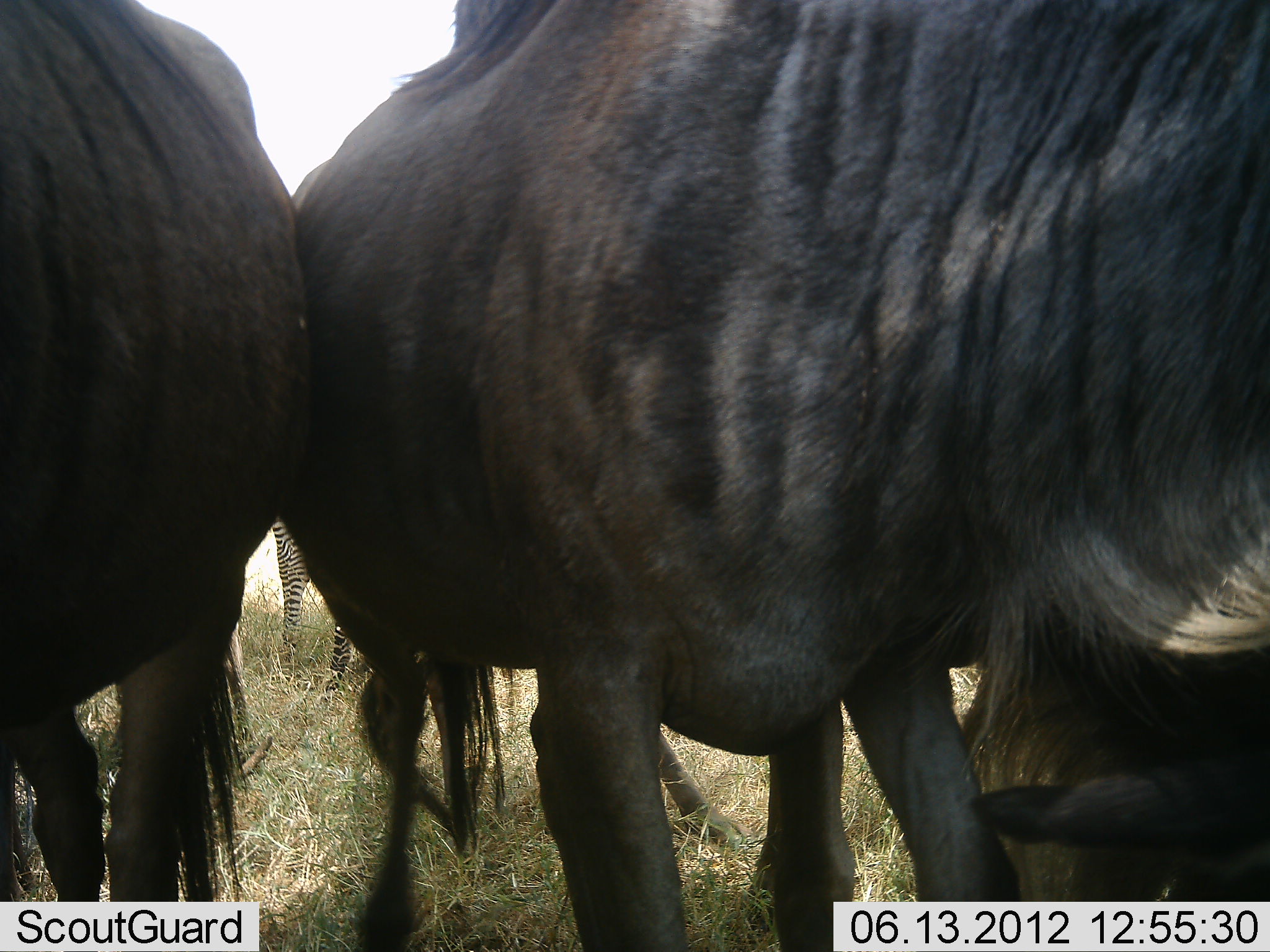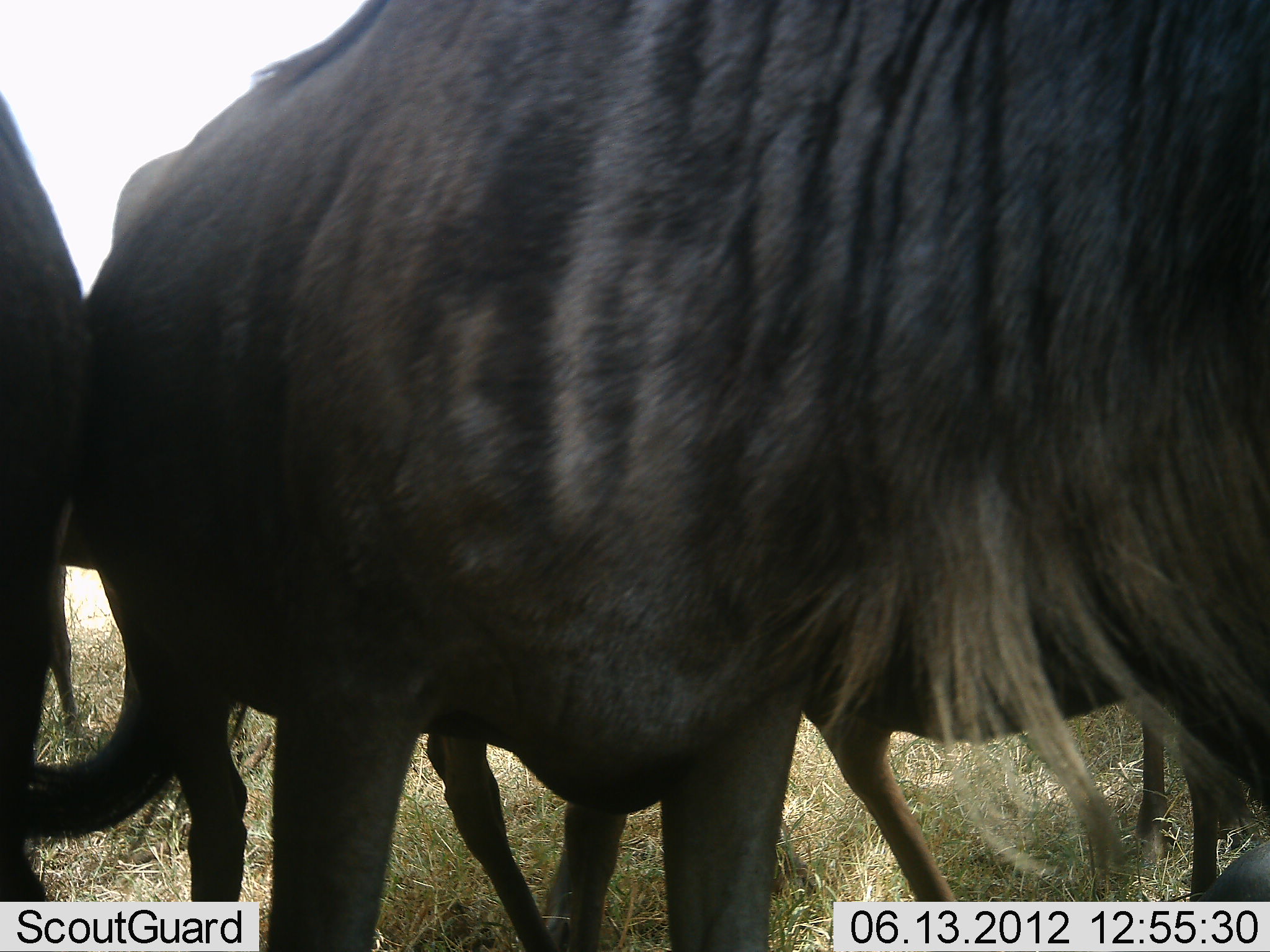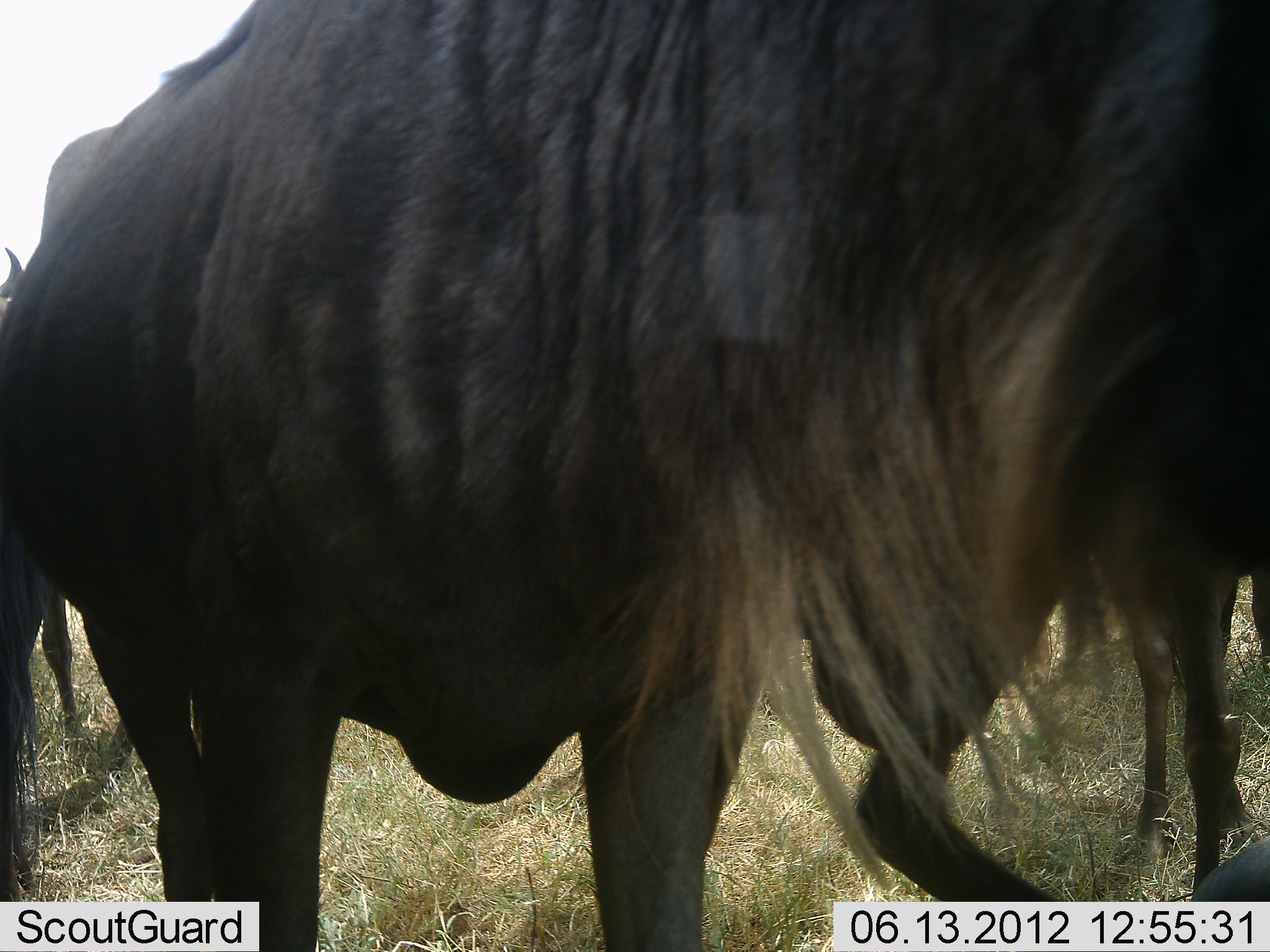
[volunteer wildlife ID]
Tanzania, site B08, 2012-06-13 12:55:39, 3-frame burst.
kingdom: Animalia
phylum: Chordata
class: Mammalia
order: Artiodactyla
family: Bovidae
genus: Connochaetes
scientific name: Connochaetes taurinus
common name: blue wildebeest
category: wildebeest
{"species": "wildebeest (blue wildebeest) (Connochaetes taurinus)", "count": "4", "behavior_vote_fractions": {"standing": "64%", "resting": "0%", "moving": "45%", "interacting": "9%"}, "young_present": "27%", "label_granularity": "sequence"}